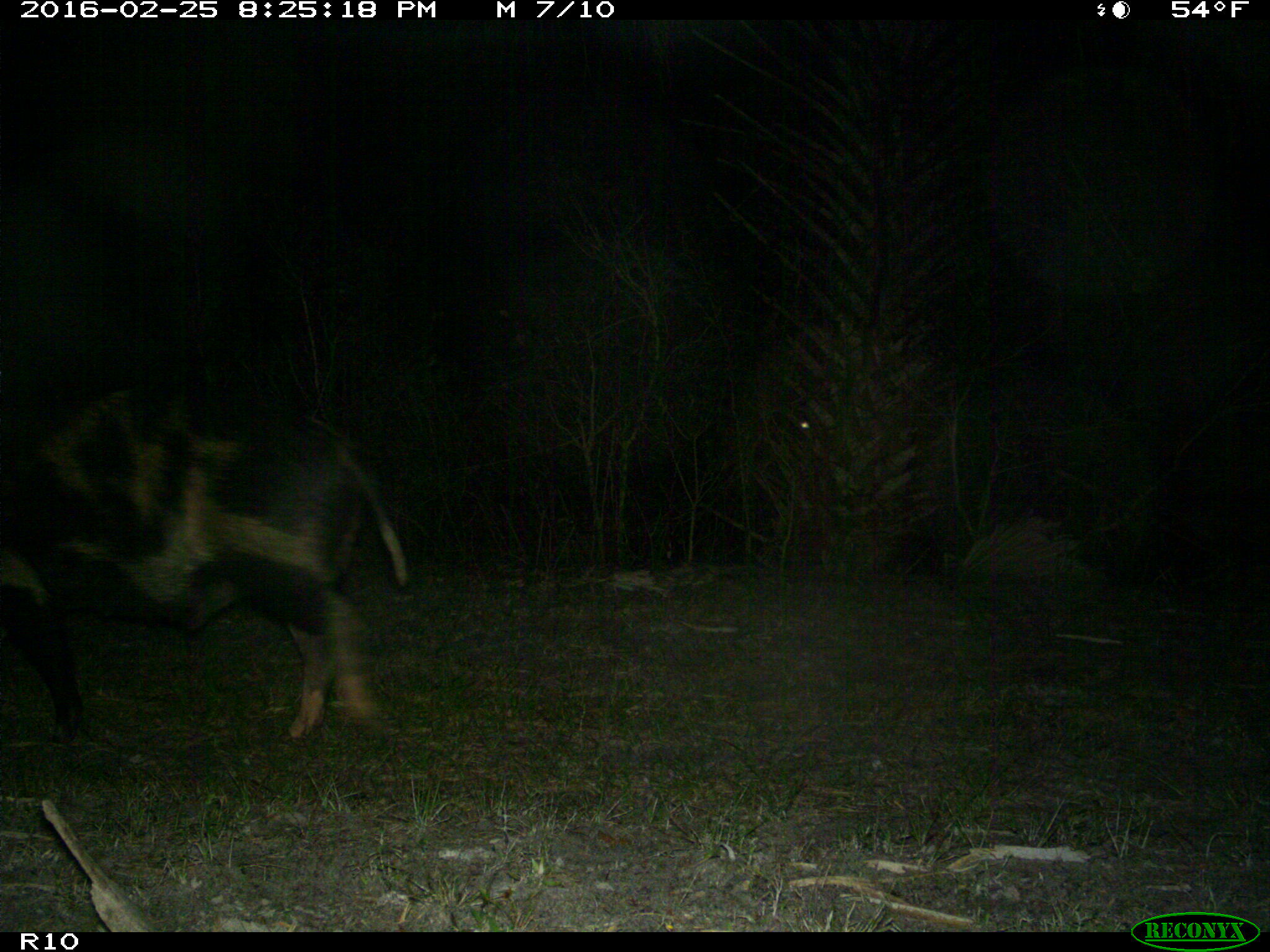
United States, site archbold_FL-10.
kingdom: Animalia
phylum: Chordata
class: Mammalia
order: Artiodactyla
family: Suidae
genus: Sus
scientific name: Sus scrofa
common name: wild boar